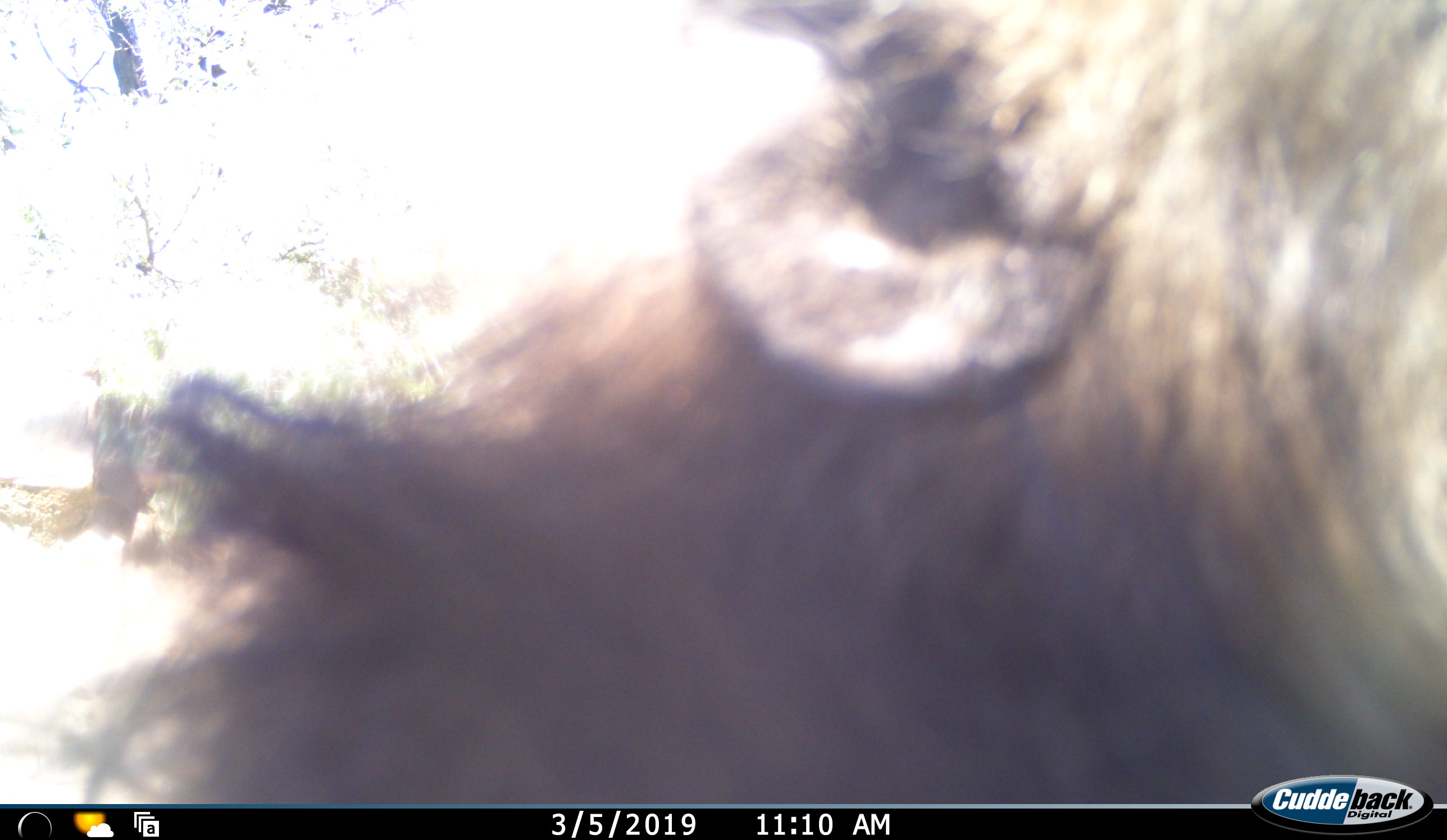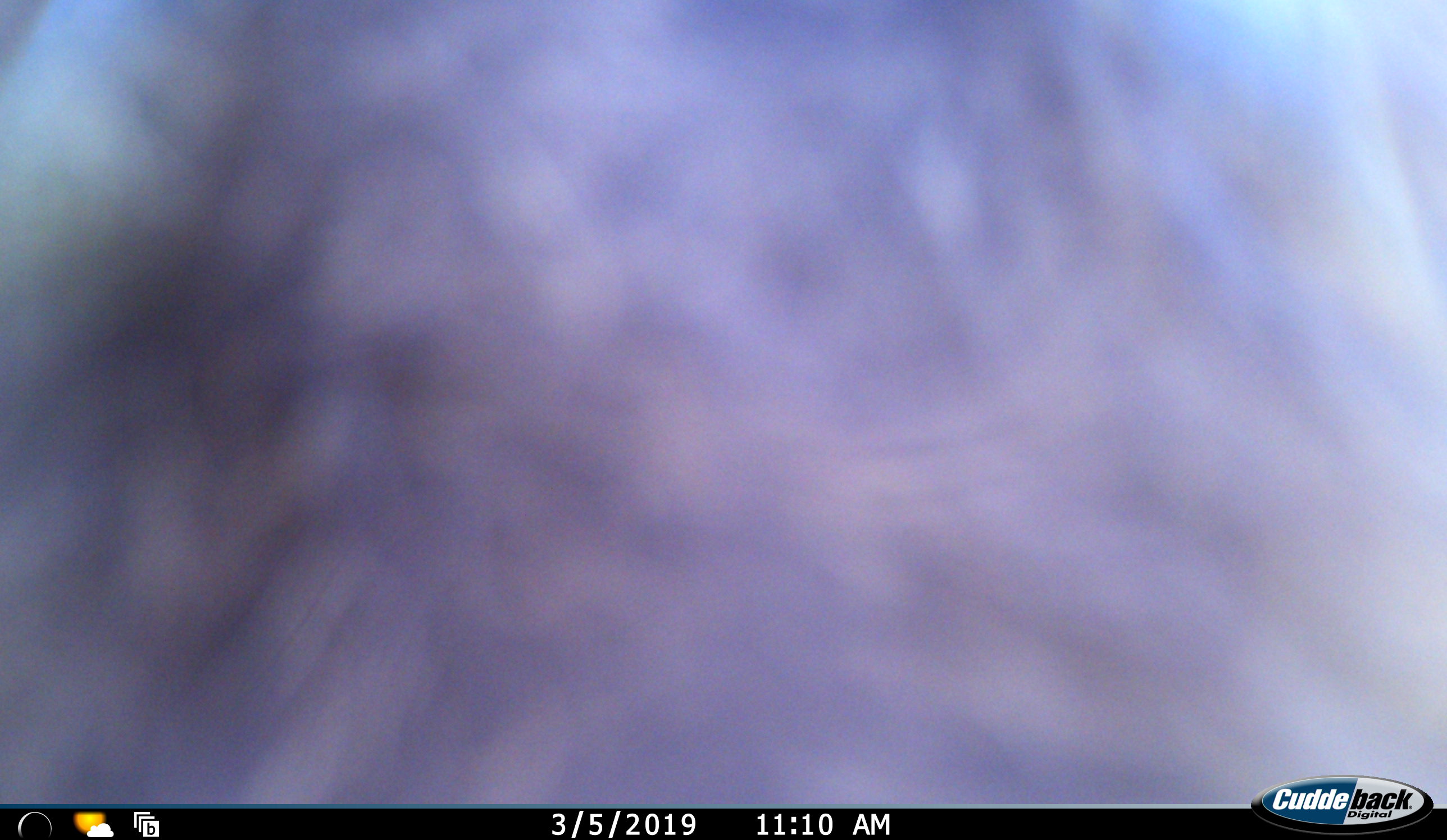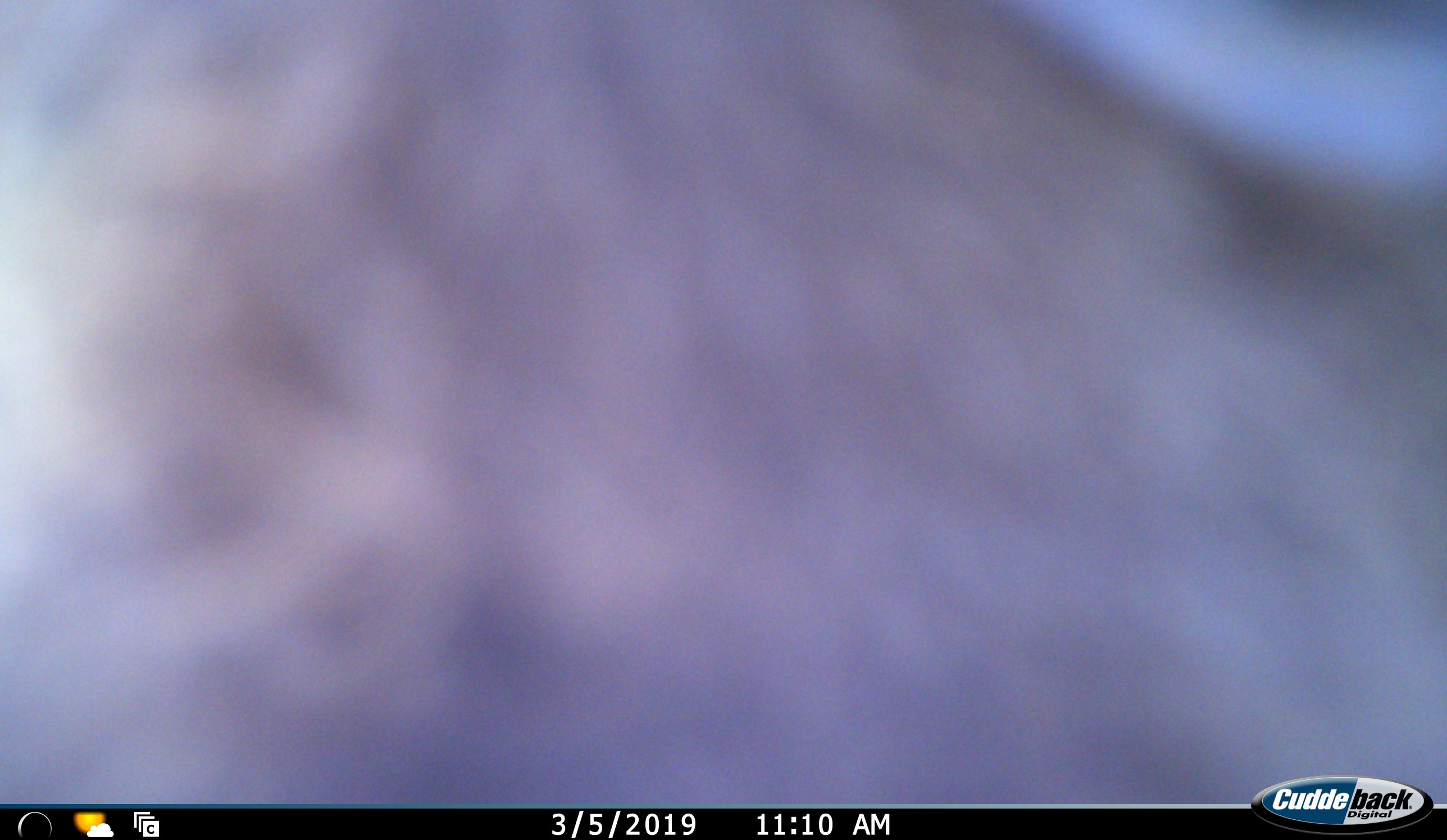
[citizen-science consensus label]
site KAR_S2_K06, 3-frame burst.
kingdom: Animalia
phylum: Chordata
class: Mammalia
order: Primates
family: Cercopithecidae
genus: Papio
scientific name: Papio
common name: baboon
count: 1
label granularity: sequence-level